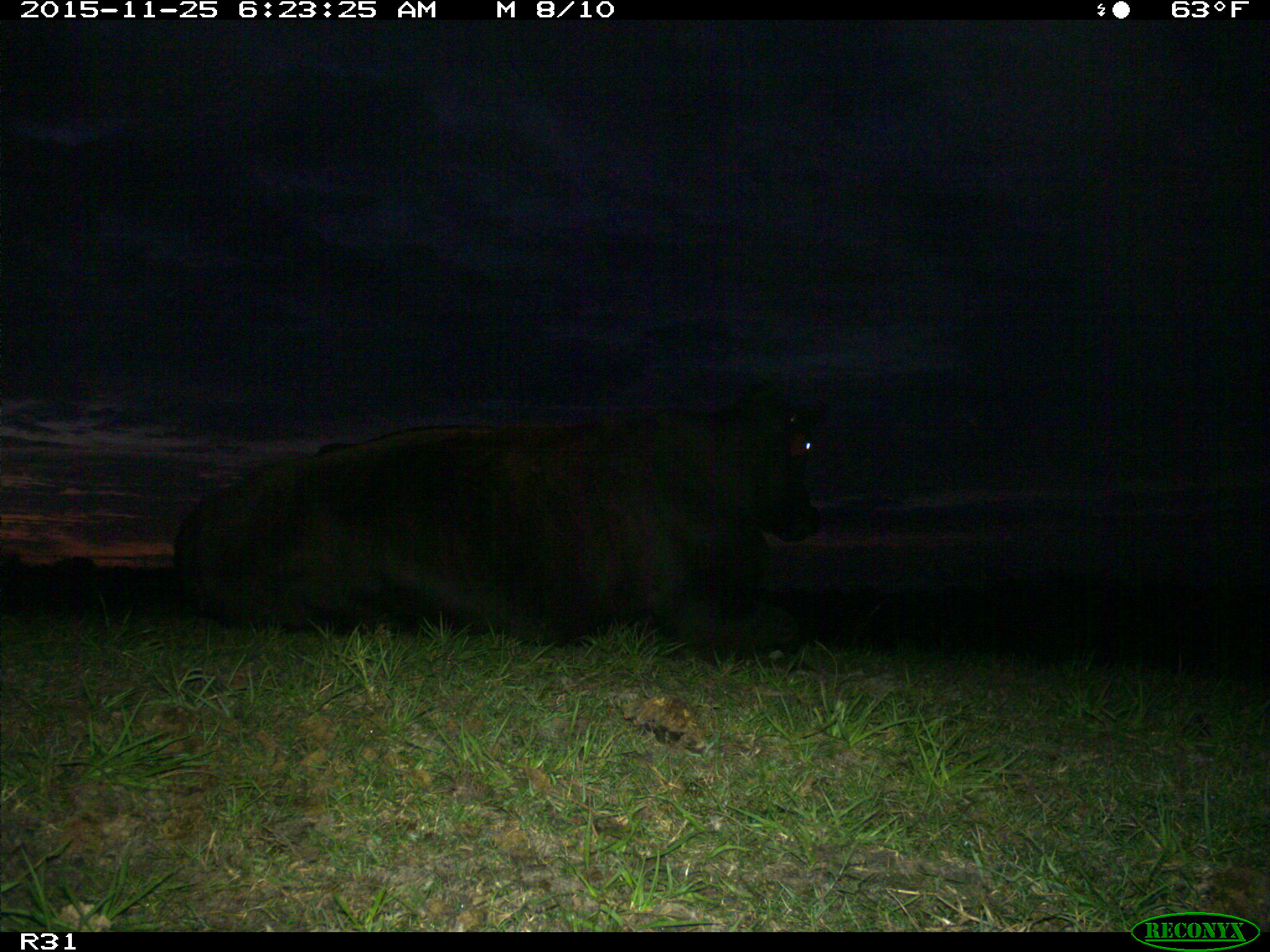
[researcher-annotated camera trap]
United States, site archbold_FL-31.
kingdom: Animalia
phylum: Chordata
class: Mammalia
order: Artiodactyla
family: Bovidae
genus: Bos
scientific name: Bos taurus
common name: domestic cow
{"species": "Bos taurus (domestic cow)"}